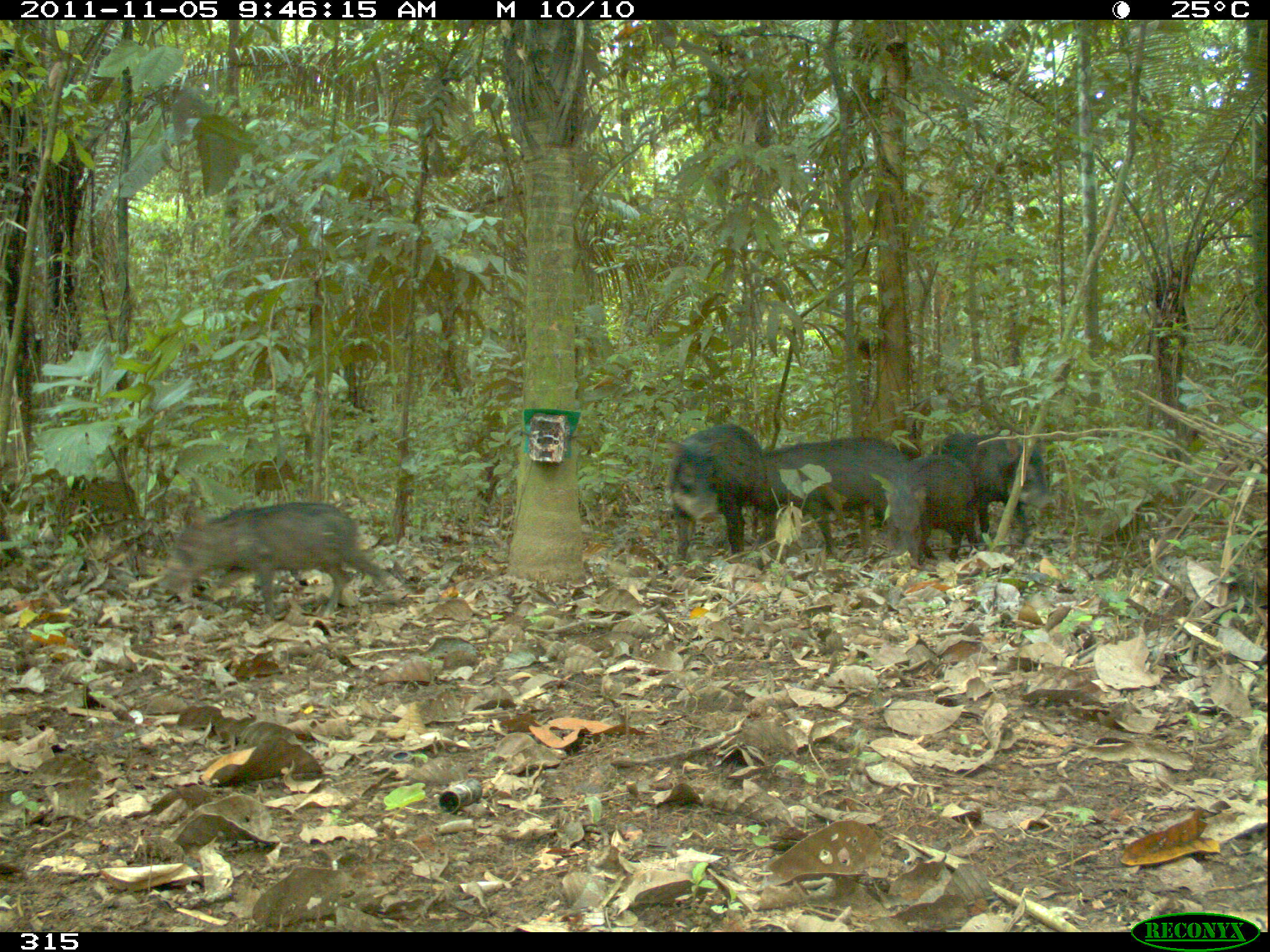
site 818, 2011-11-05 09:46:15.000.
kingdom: Animalia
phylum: Chordata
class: Mammalia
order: Artiodactyla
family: Tayassuidae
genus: Tayassu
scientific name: Tayassu pecari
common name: white-lipped peccary